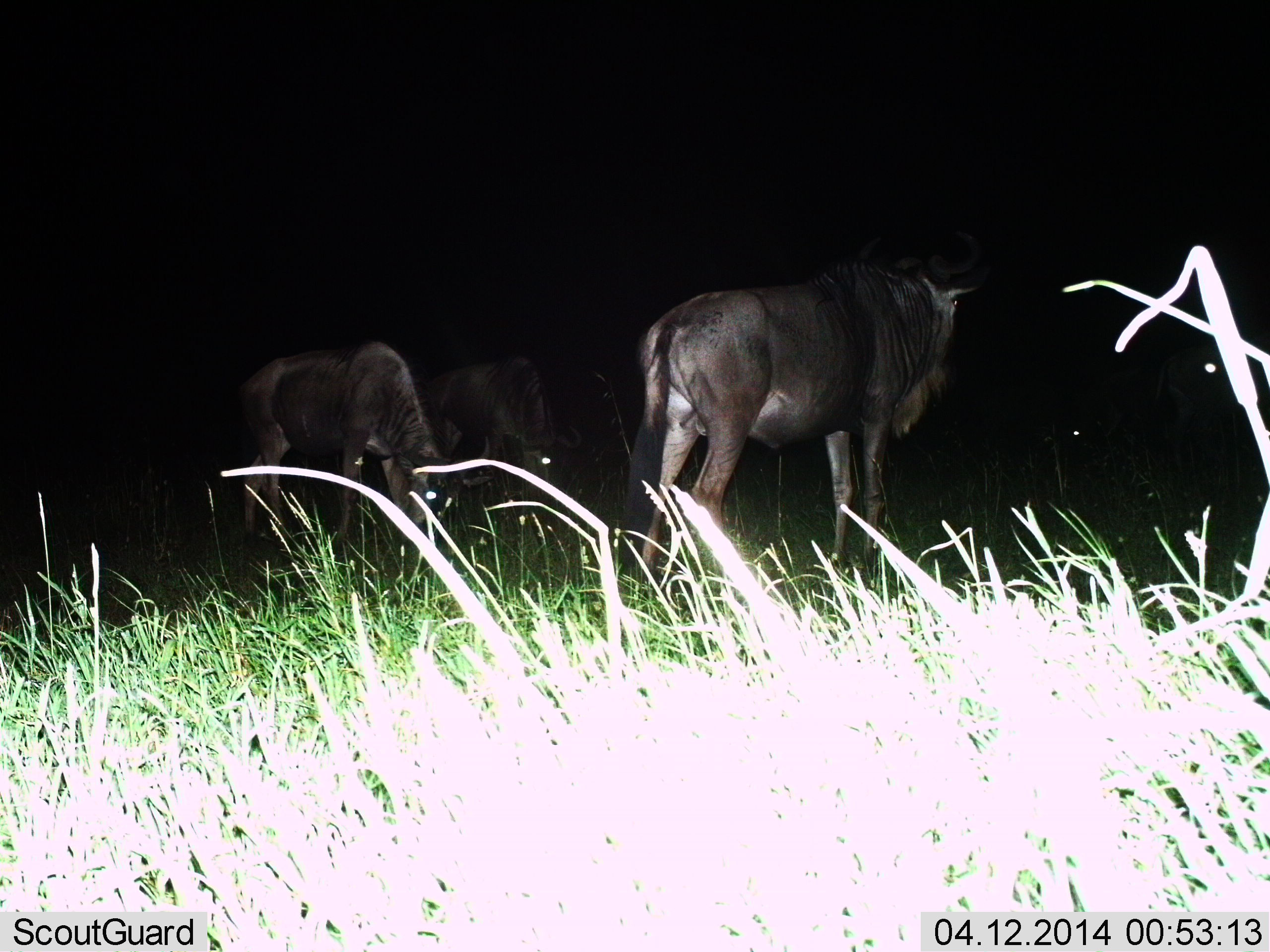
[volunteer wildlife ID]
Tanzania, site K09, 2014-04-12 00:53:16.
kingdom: Animalia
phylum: Chordata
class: Mammalia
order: Artiodactyla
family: Bovidae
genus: Connochaetes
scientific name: Connochaetes taurinus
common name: blue wildebeest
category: wildebeest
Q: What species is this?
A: Wildebeest (blue wildebeest) (Connochaetes taurinus).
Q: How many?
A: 3.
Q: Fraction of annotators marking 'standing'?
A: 79%.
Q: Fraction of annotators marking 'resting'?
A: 5%.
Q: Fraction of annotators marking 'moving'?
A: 3%.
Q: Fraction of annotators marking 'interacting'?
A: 0%.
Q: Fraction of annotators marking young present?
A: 3%.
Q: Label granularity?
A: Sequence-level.